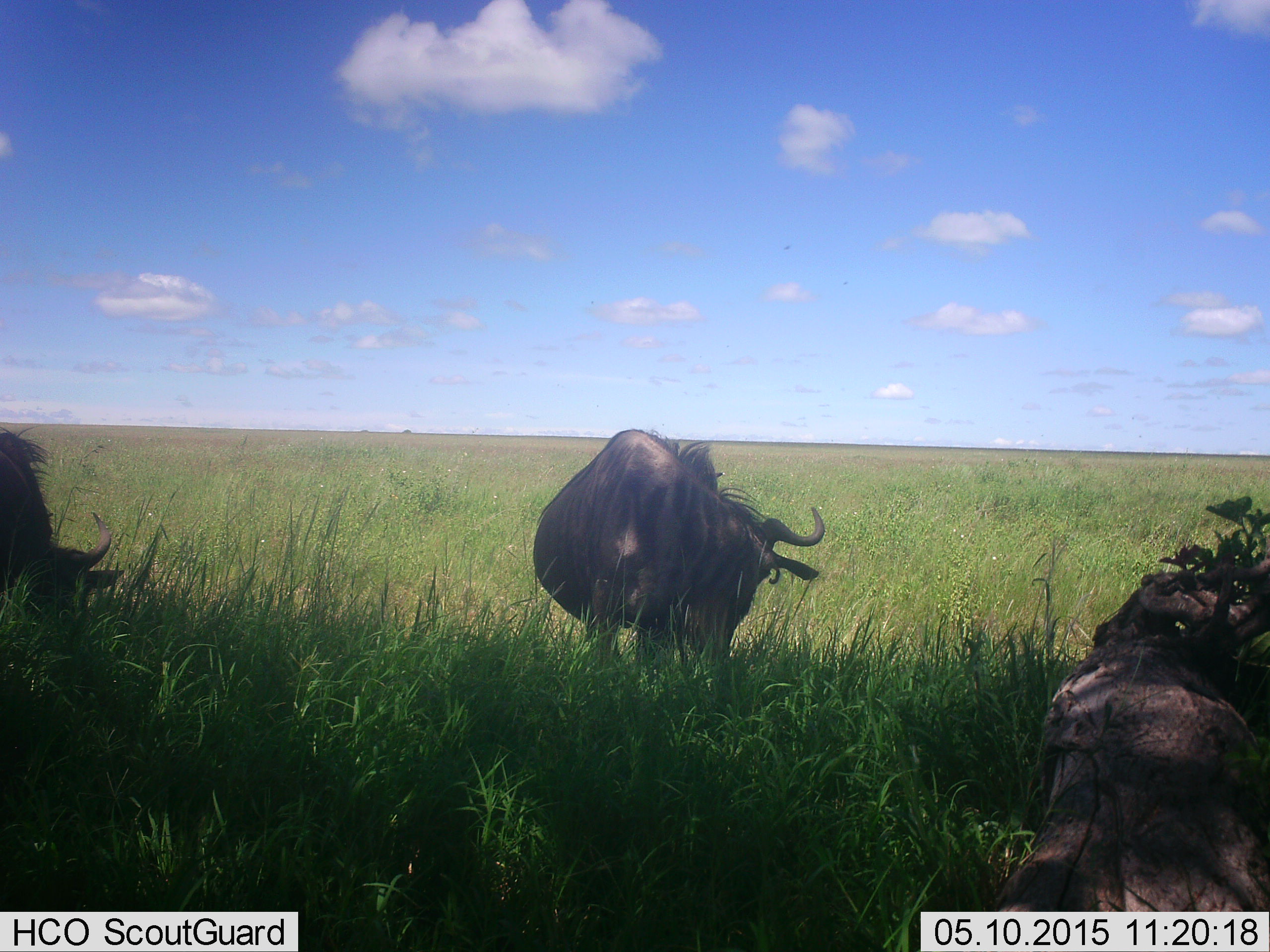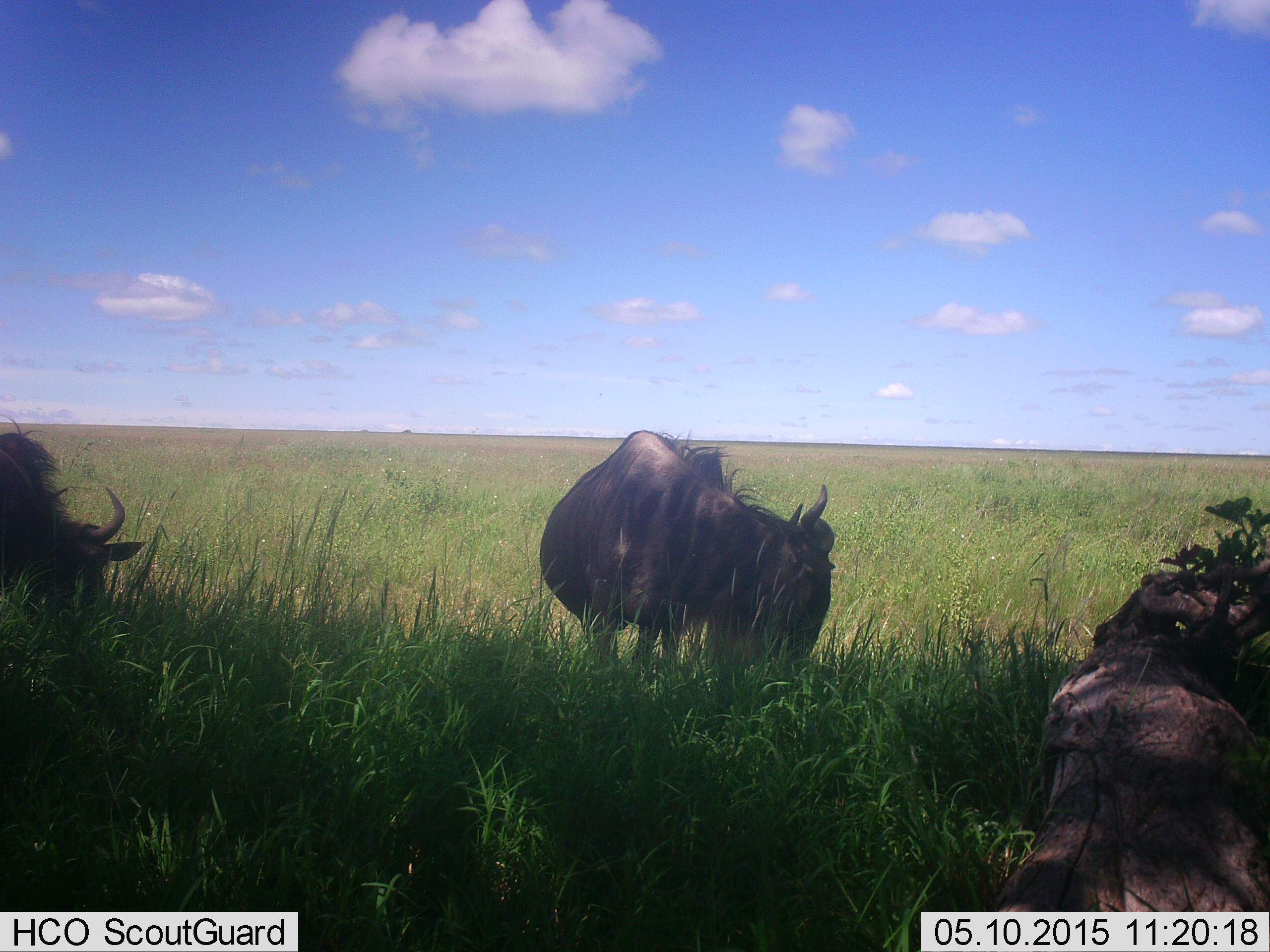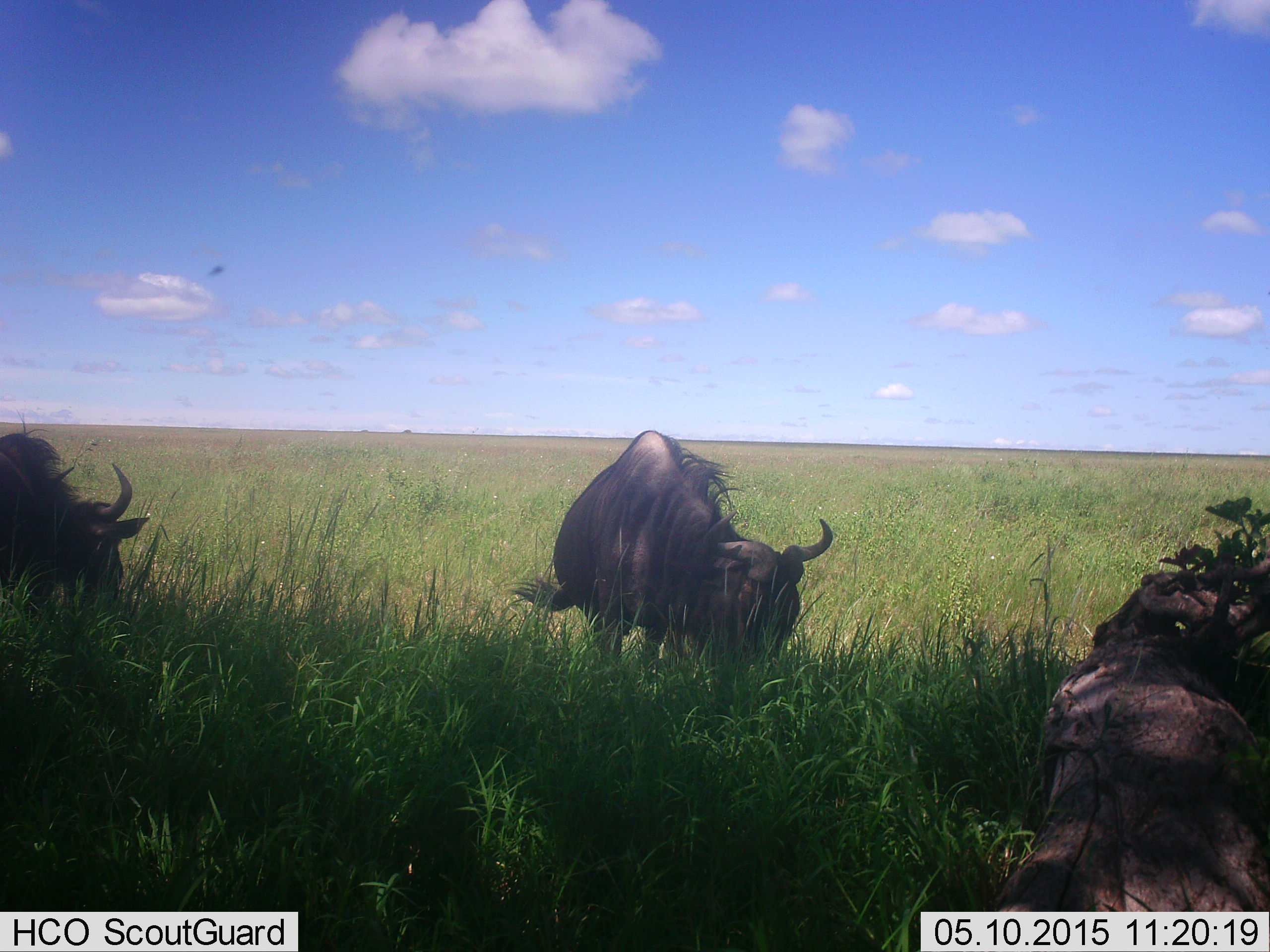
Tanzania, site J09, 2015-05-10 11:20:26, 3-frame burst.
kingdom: Animalia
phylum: Chordata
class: Mammalia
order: Artiodactyla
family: Bovidae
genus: Connochaetes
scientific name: Connochaetes taurinus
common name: blue wildebeest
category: wildebeest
Wildebeest (blue wildebeest) (Connochaetes taurinus), count 2. Behavior (volunteer vote fractions): standing 27%, resting 0%, moving 9%, interacting 0%. Young present (vote fraction): 0%. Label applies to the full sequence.